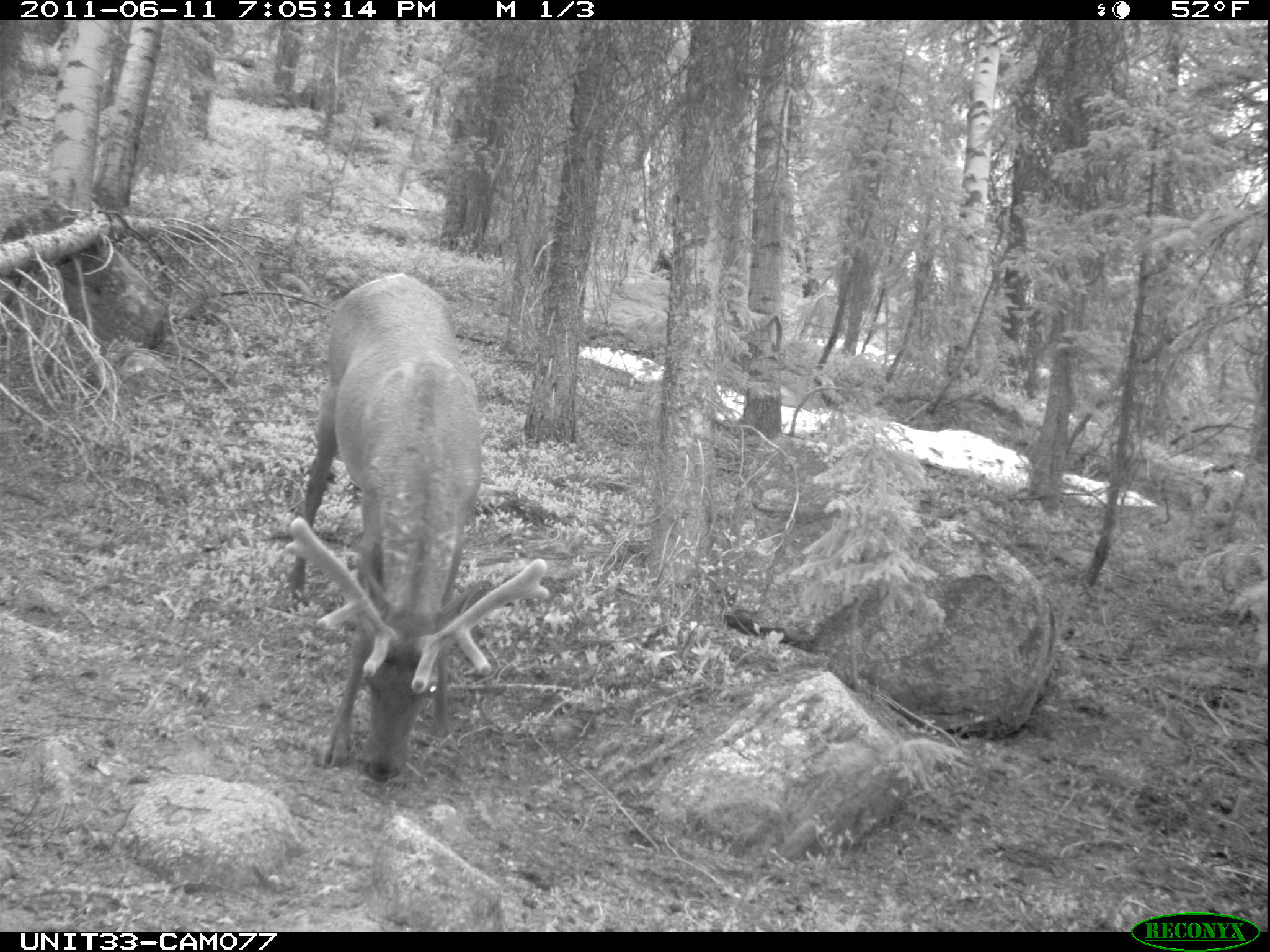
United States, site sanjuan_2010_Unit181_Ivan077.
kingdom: Animalia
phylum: Chordata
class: Mammalia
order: Artiodactyla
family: Cervidae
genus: Cervus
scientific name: Cervus elaphus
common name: red deer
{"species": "Cervus elaphus (red deer)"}